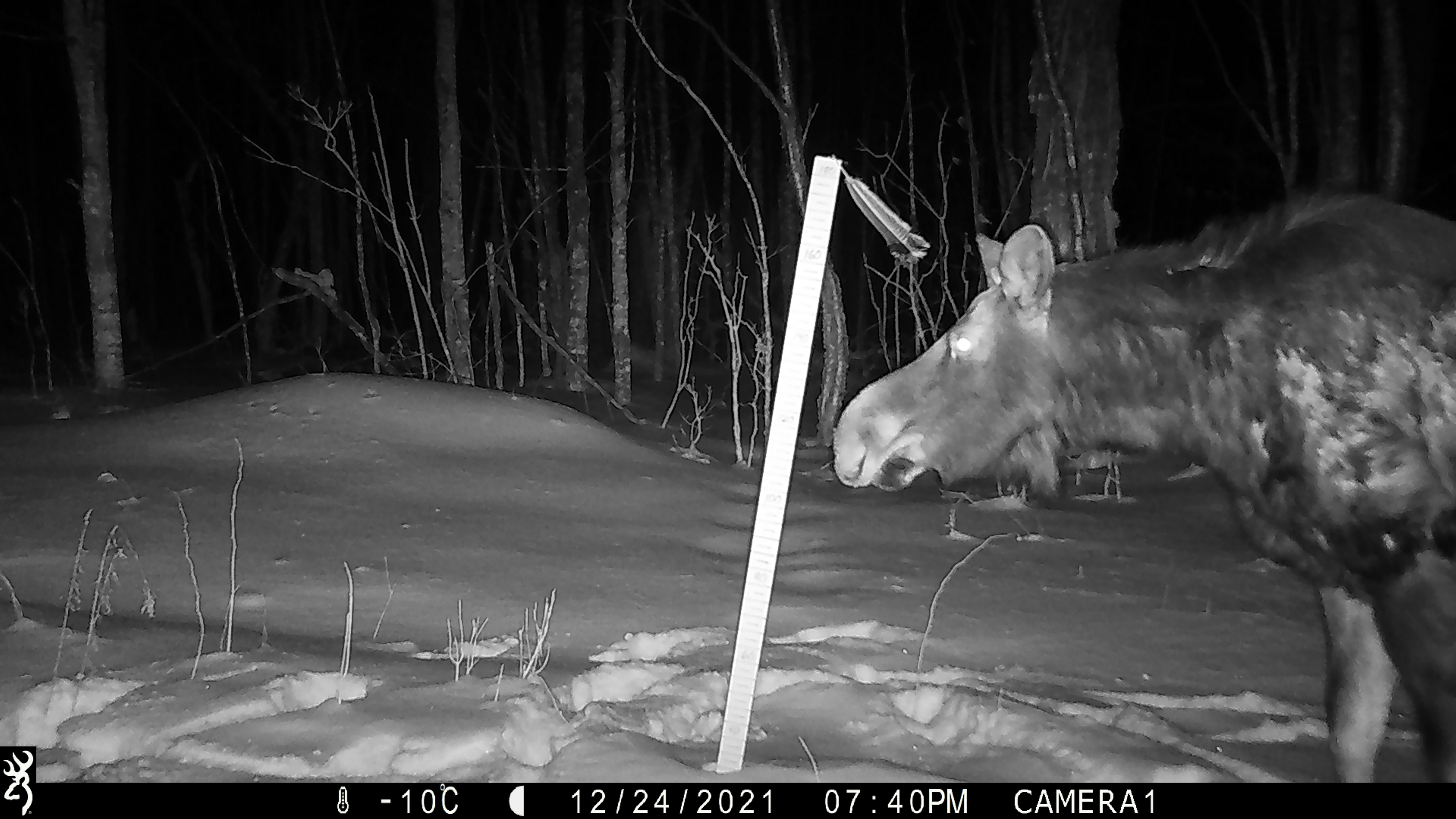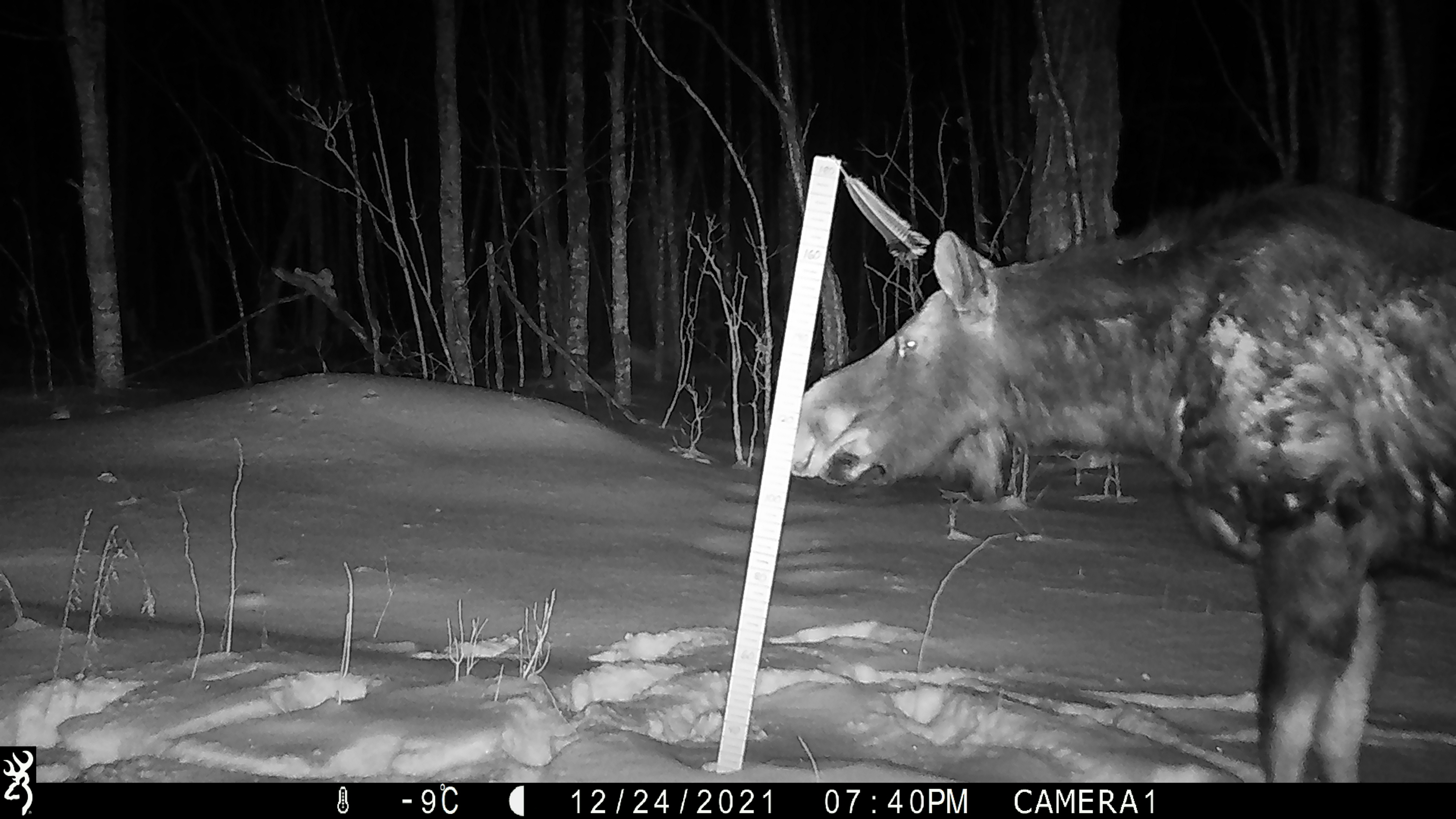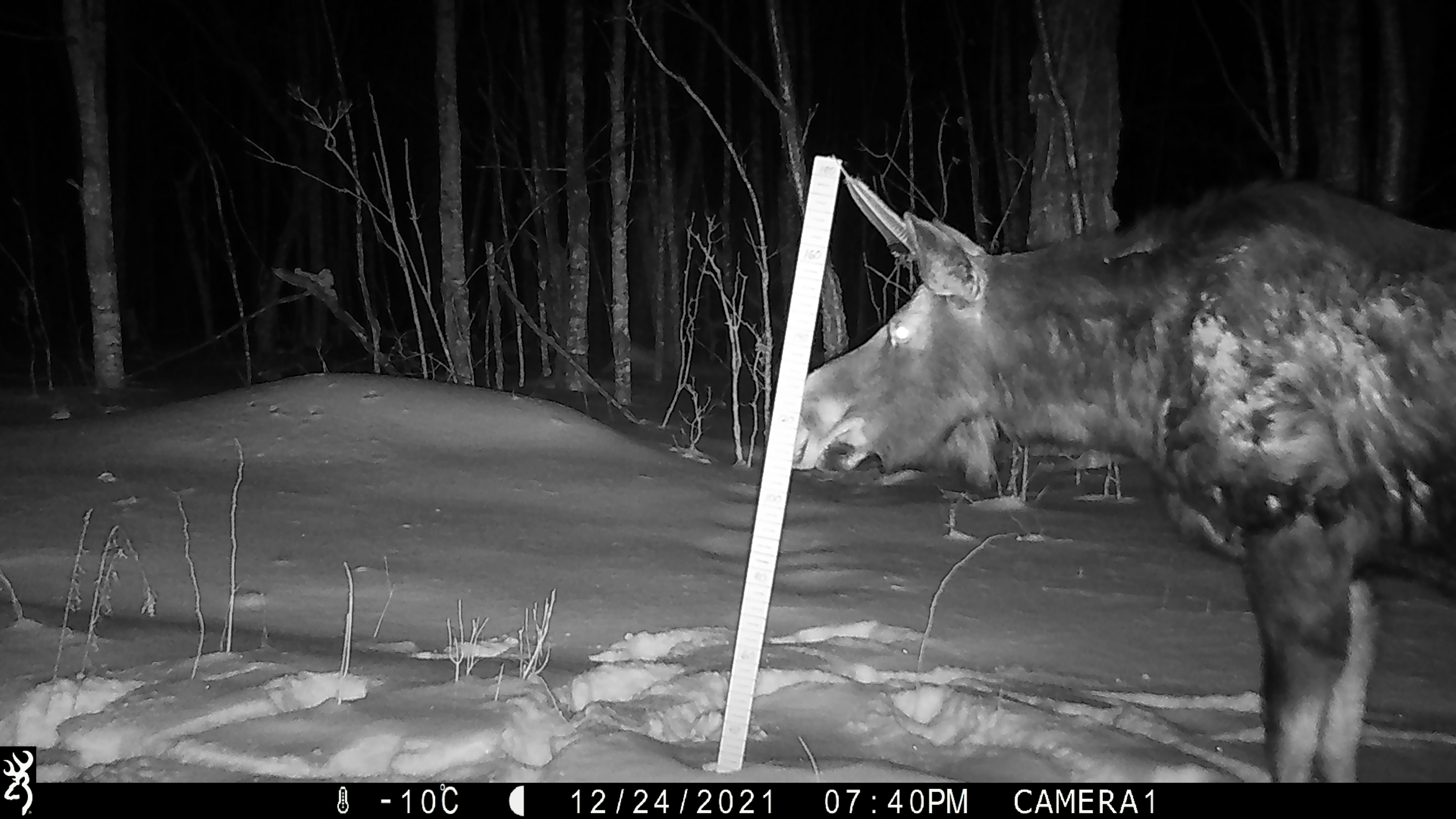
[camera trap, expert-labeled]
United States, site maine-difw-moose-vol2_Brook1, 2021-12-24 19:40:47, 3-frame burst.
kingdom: Animalia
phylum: Chordata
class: Mammalia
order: Artiodactyla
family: Cervidae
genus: Alces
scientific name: Alces alces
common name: moose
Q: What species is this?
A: Moose (Alces alces).